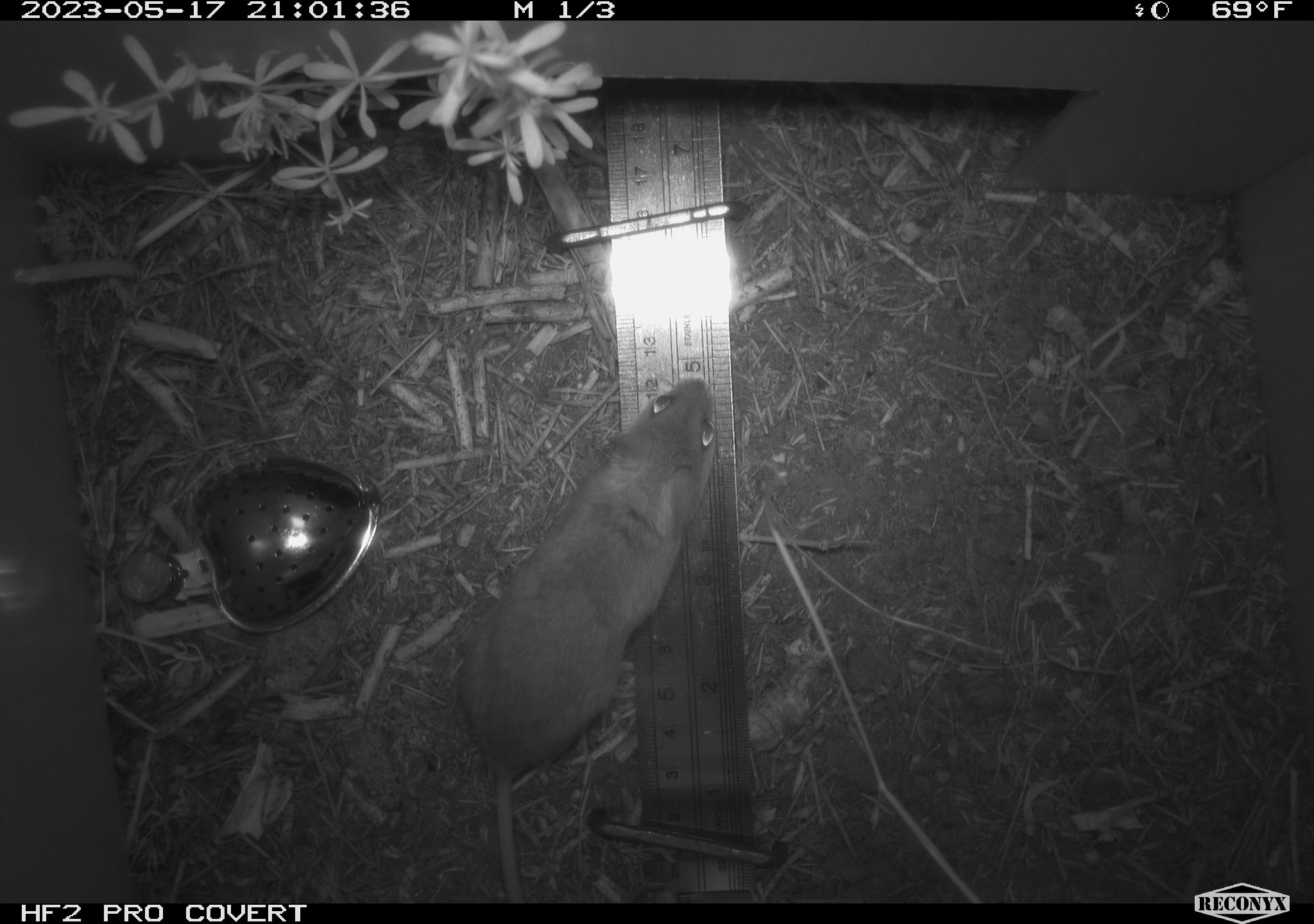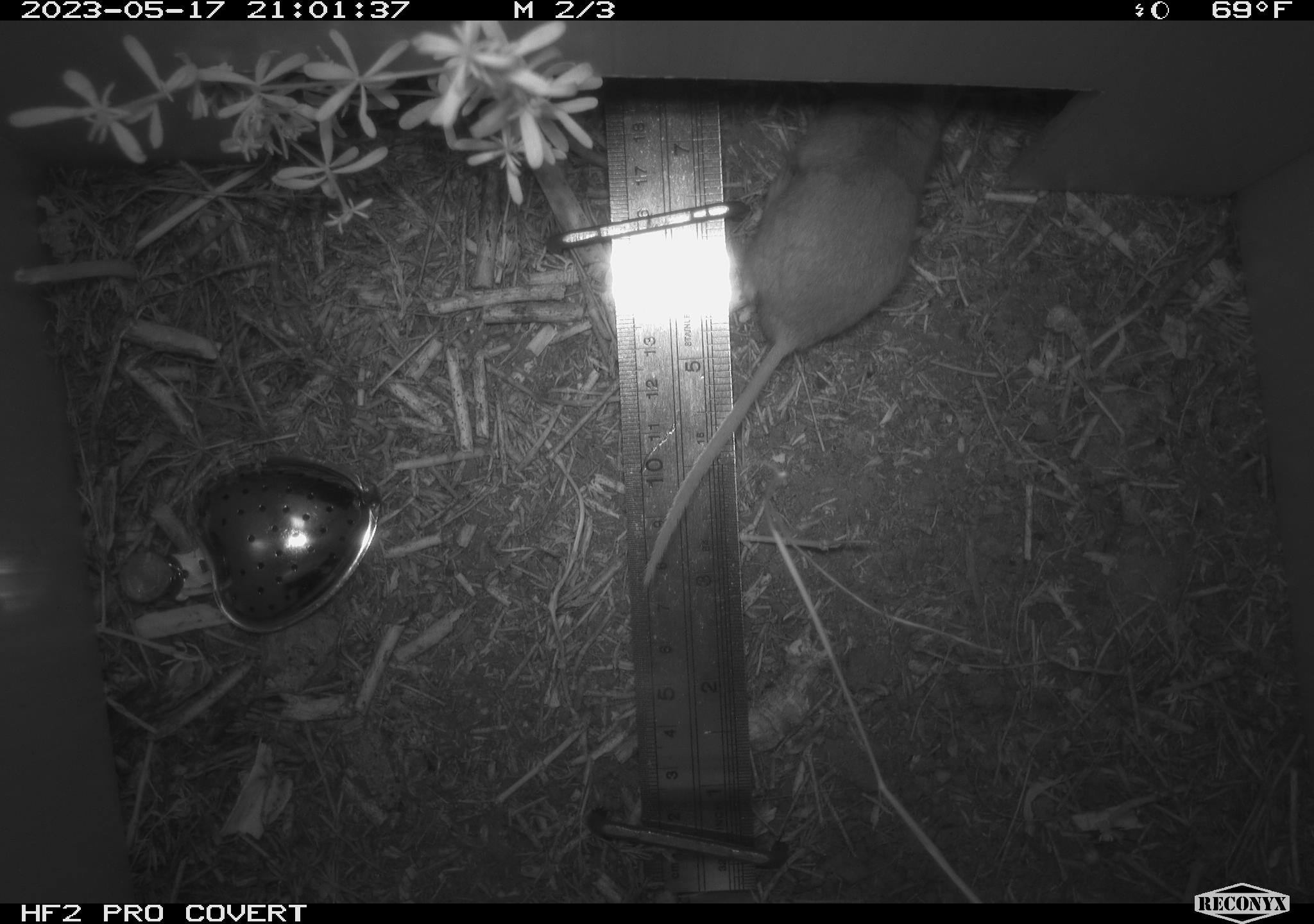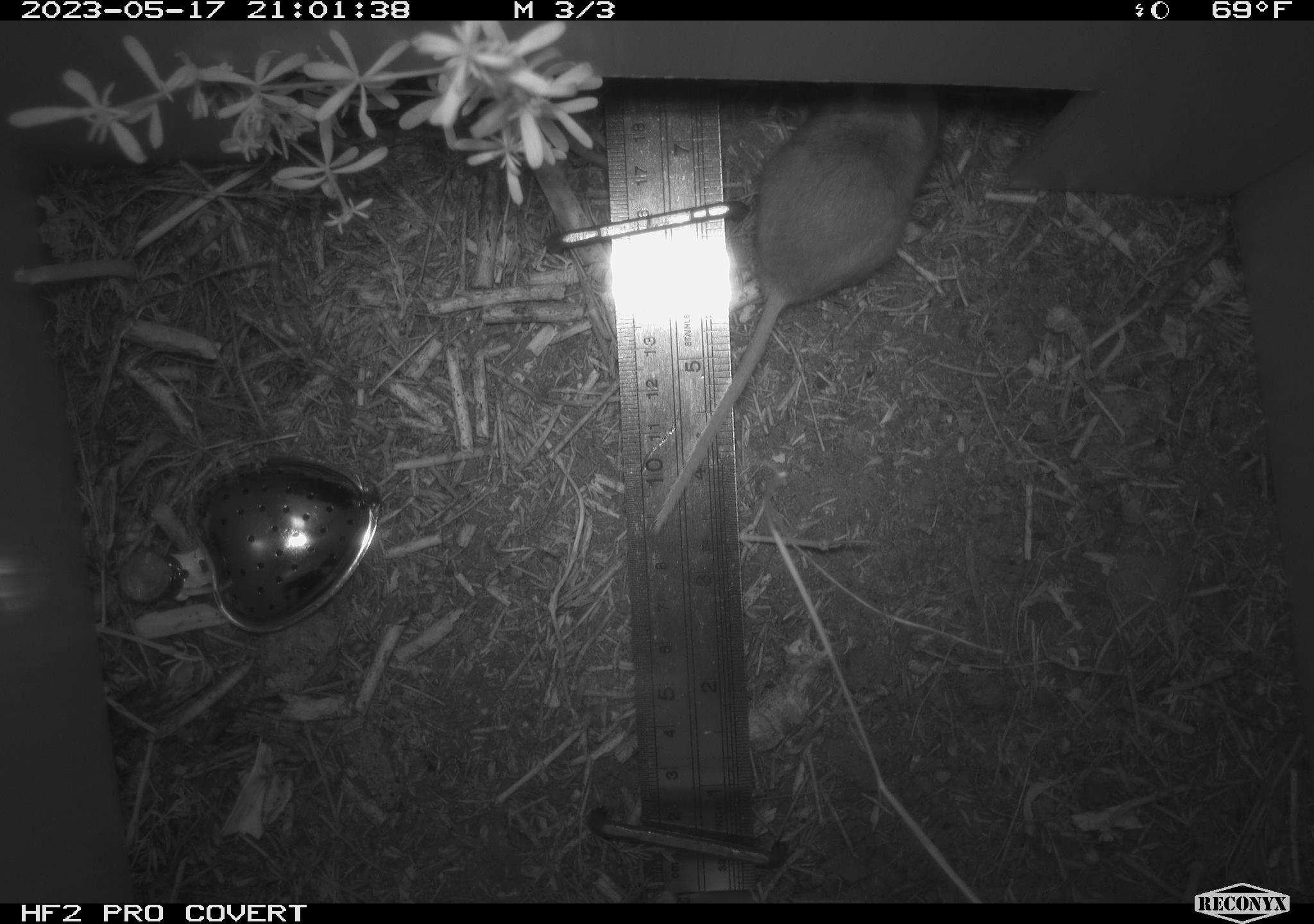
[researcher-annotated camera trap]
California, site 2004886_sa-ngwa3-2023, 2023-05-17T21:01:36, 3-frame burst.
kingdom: Animalia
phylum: Chordata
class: Mammalia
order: Rodentia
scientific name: Rodentia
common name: mouse species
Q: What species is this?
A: Mouse species (Rodentia).